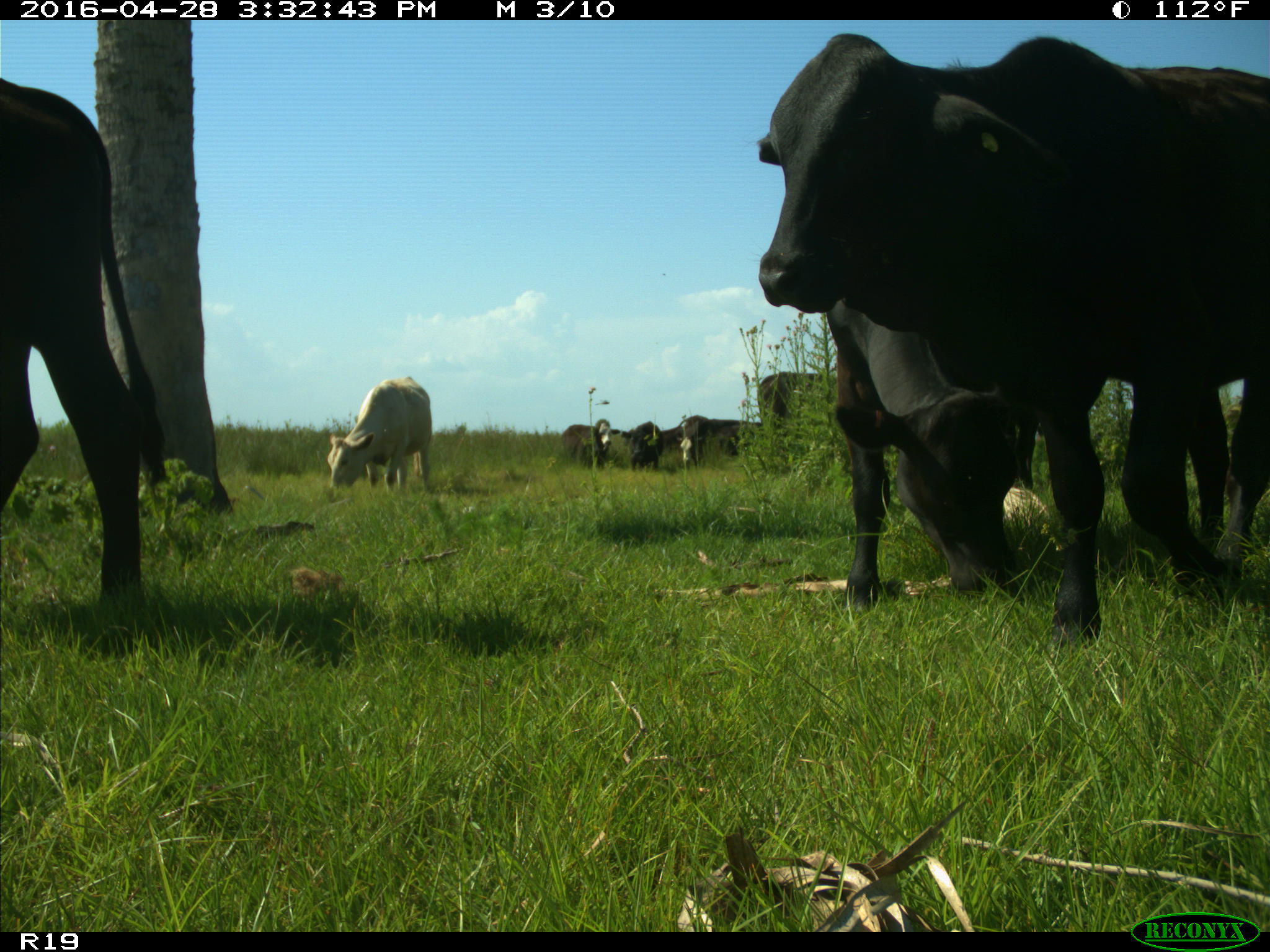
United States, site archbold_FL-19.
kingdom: Animalia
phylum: Chordata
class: Mammalia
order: Artiodactyla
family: Bovidae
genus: Bos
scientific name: Bos taurus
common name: domestic cow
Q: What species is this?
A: Bos taurus (domestic cow).